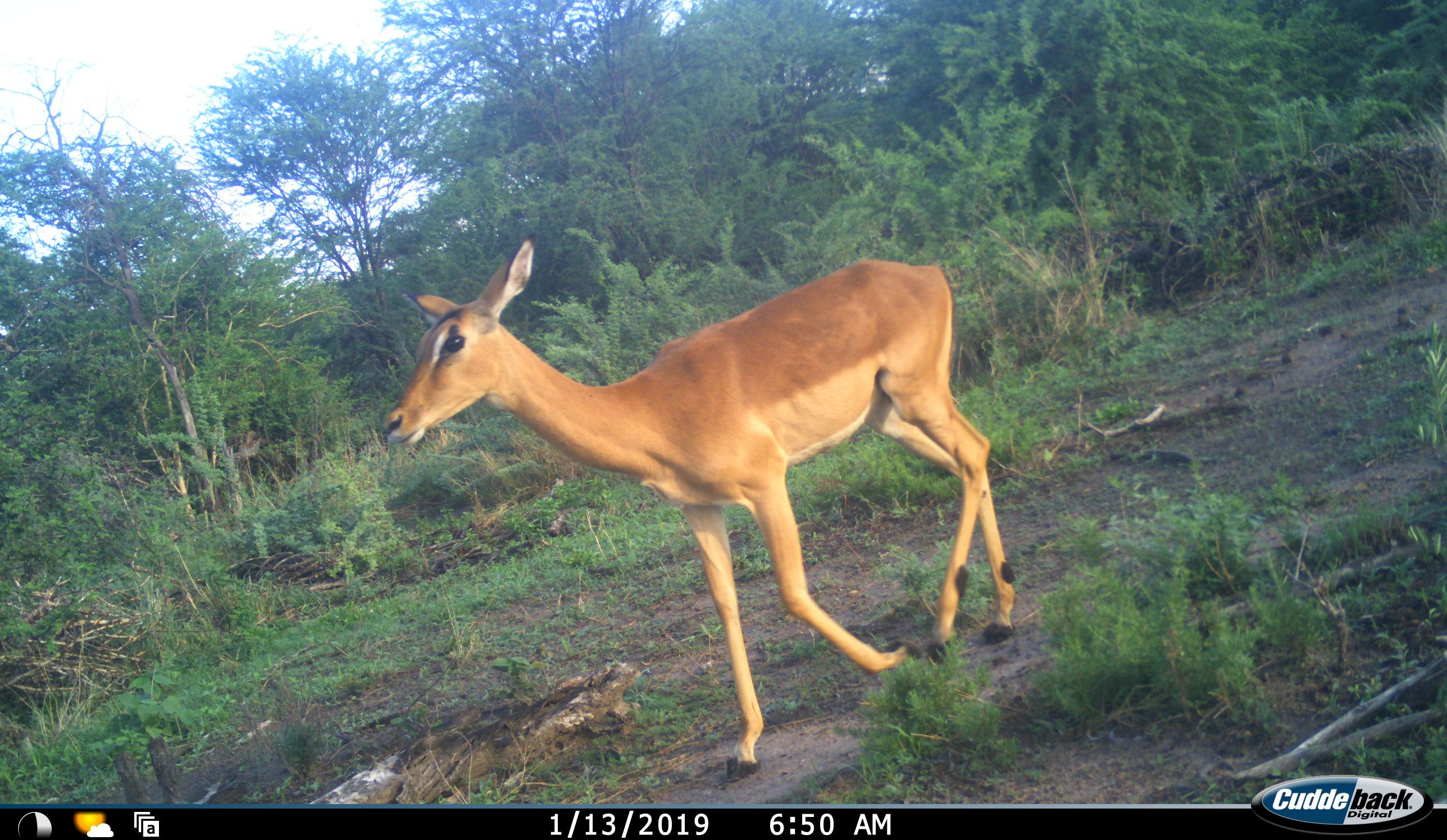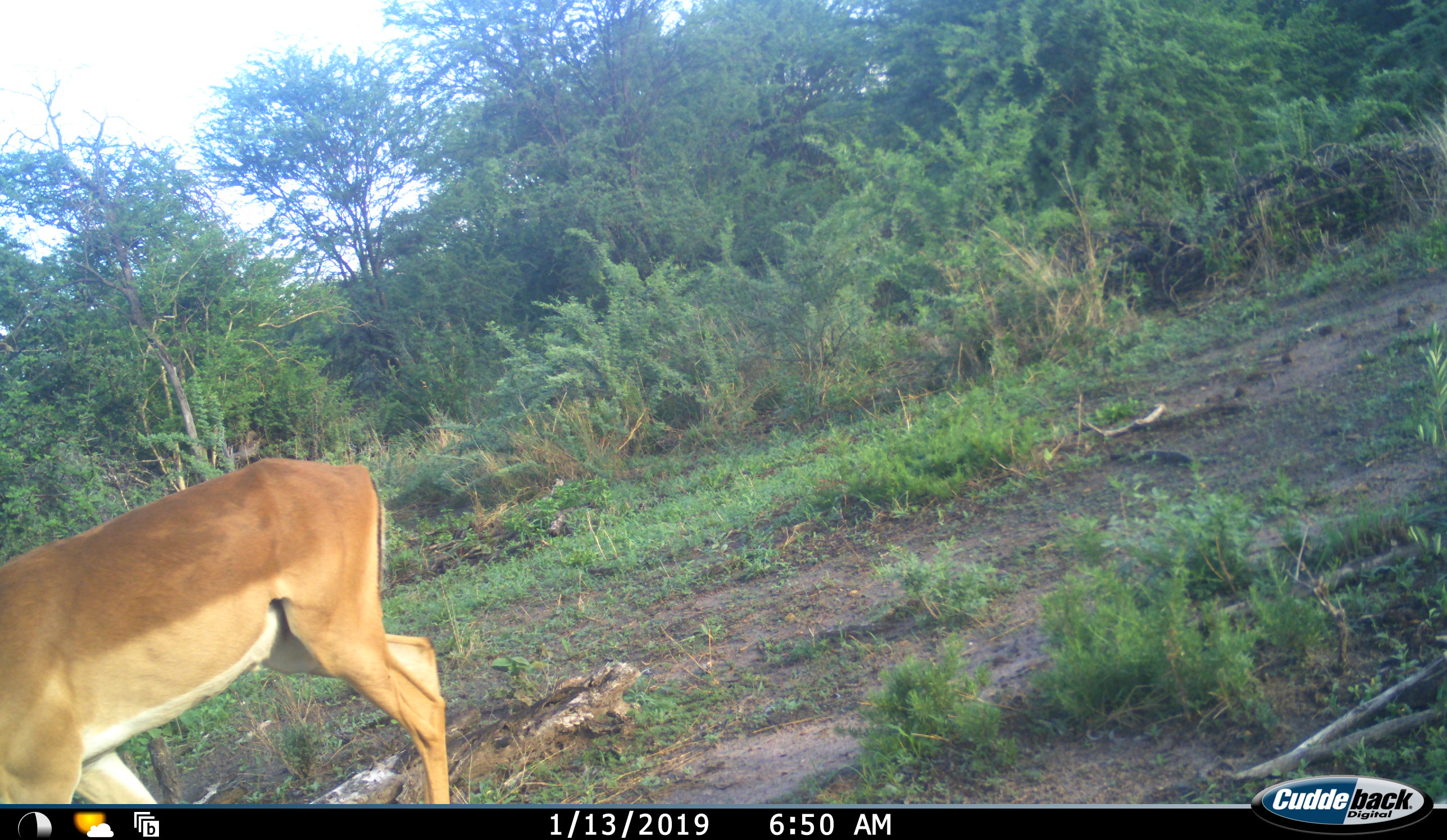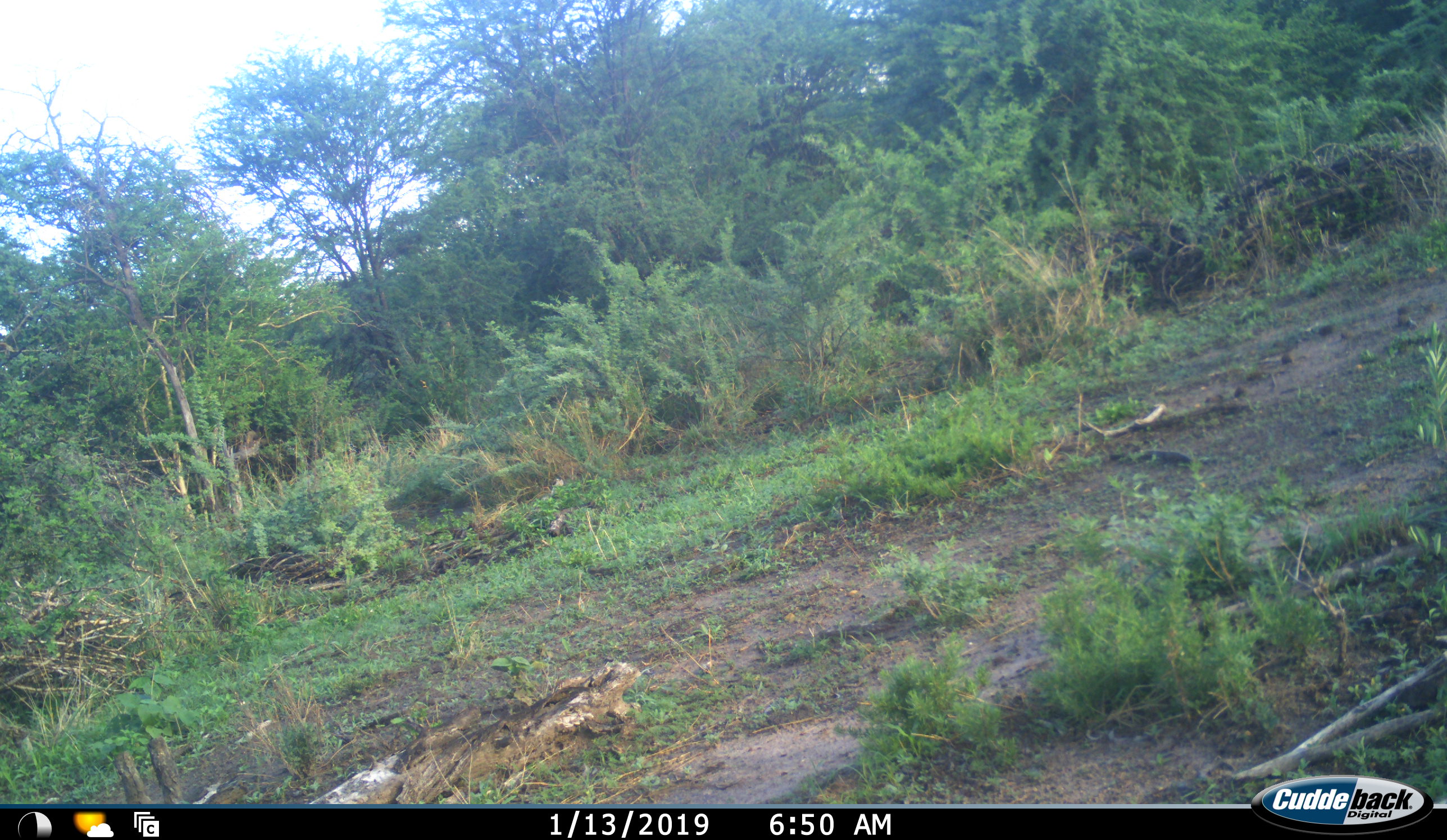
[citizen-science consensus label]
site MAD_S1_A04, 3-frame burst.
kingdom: Animalia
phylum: Chordata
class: Mammalia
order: Artiodactyla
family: Bovidae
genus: Aepyceros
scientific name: Aepyceros melampus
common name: impala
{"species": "impala (Aepyceros melampus)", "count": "1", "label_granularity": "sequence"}